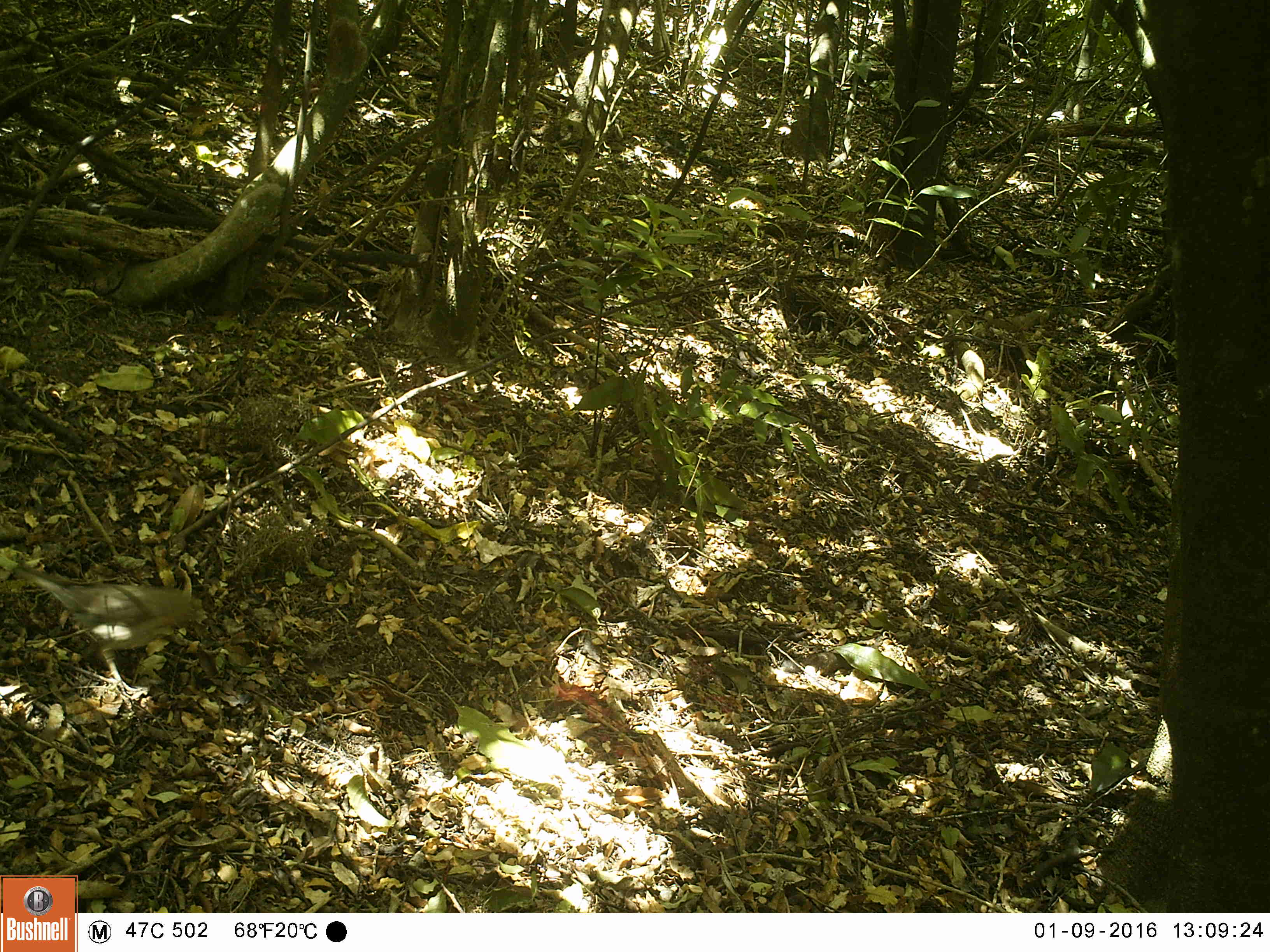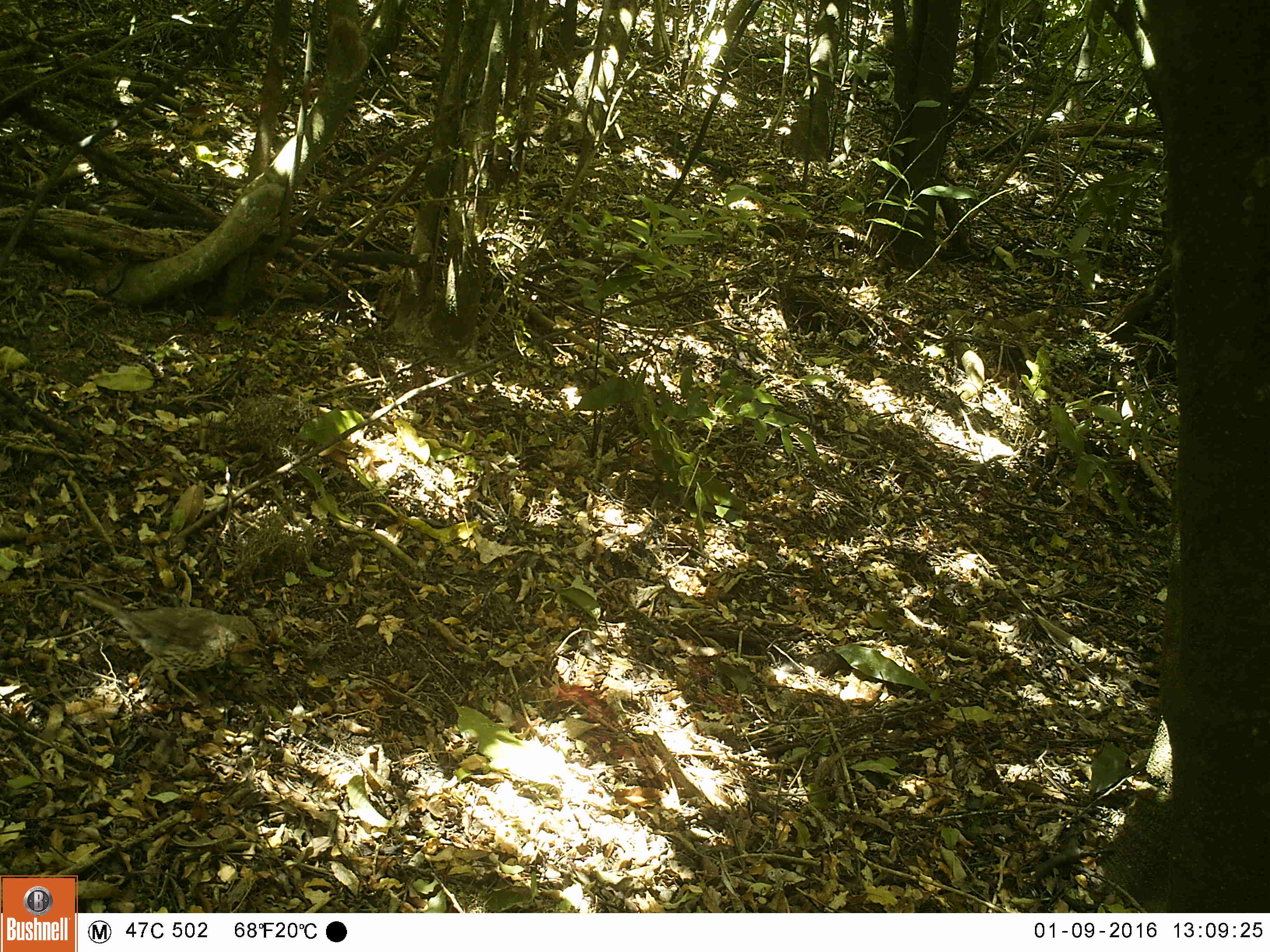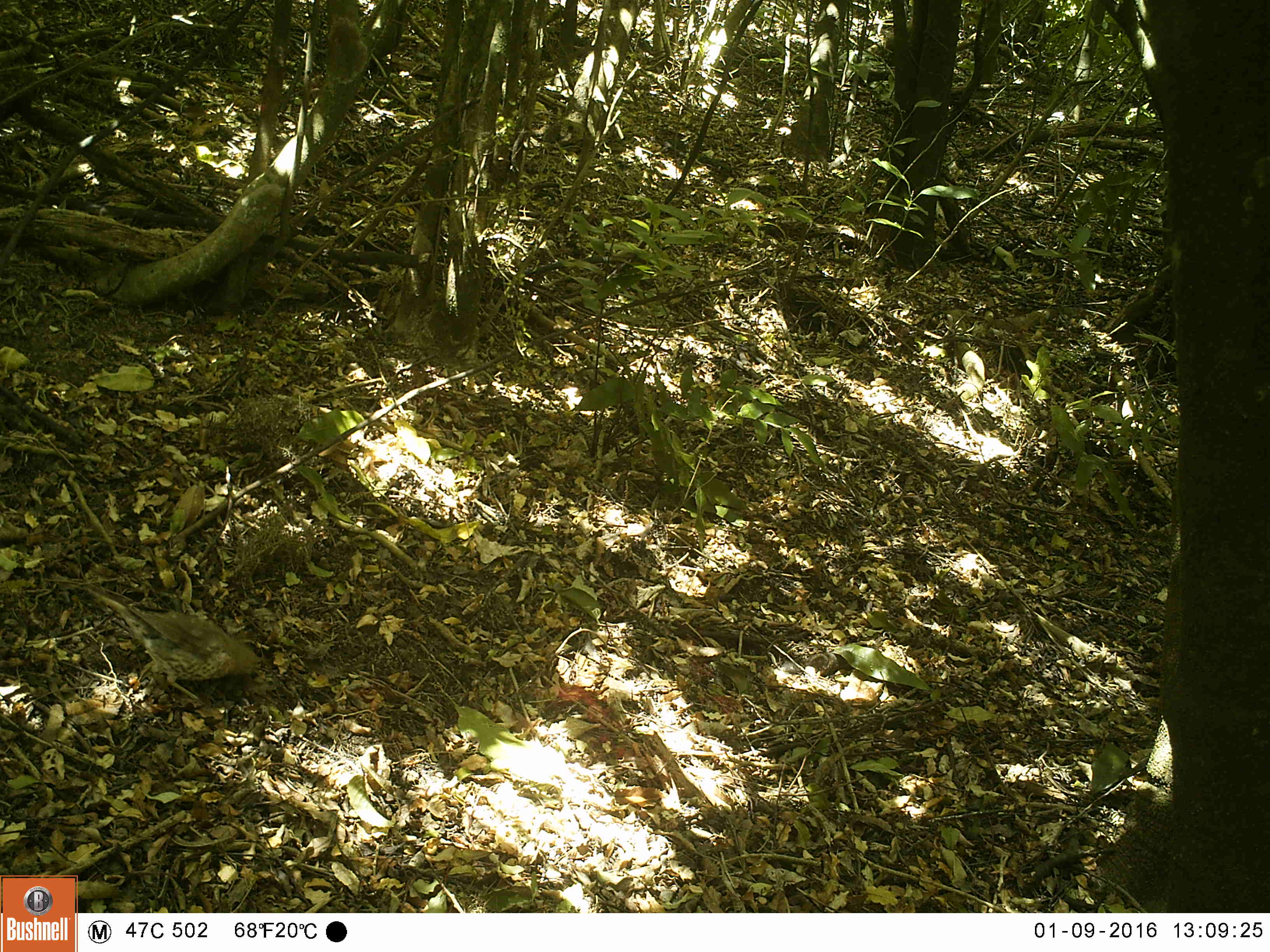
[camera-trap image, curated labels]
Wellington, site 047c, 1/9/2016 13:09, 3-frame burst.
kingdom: Animalia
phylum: Chordata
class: Aves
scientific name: Aves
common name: bird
Bird (Aves).